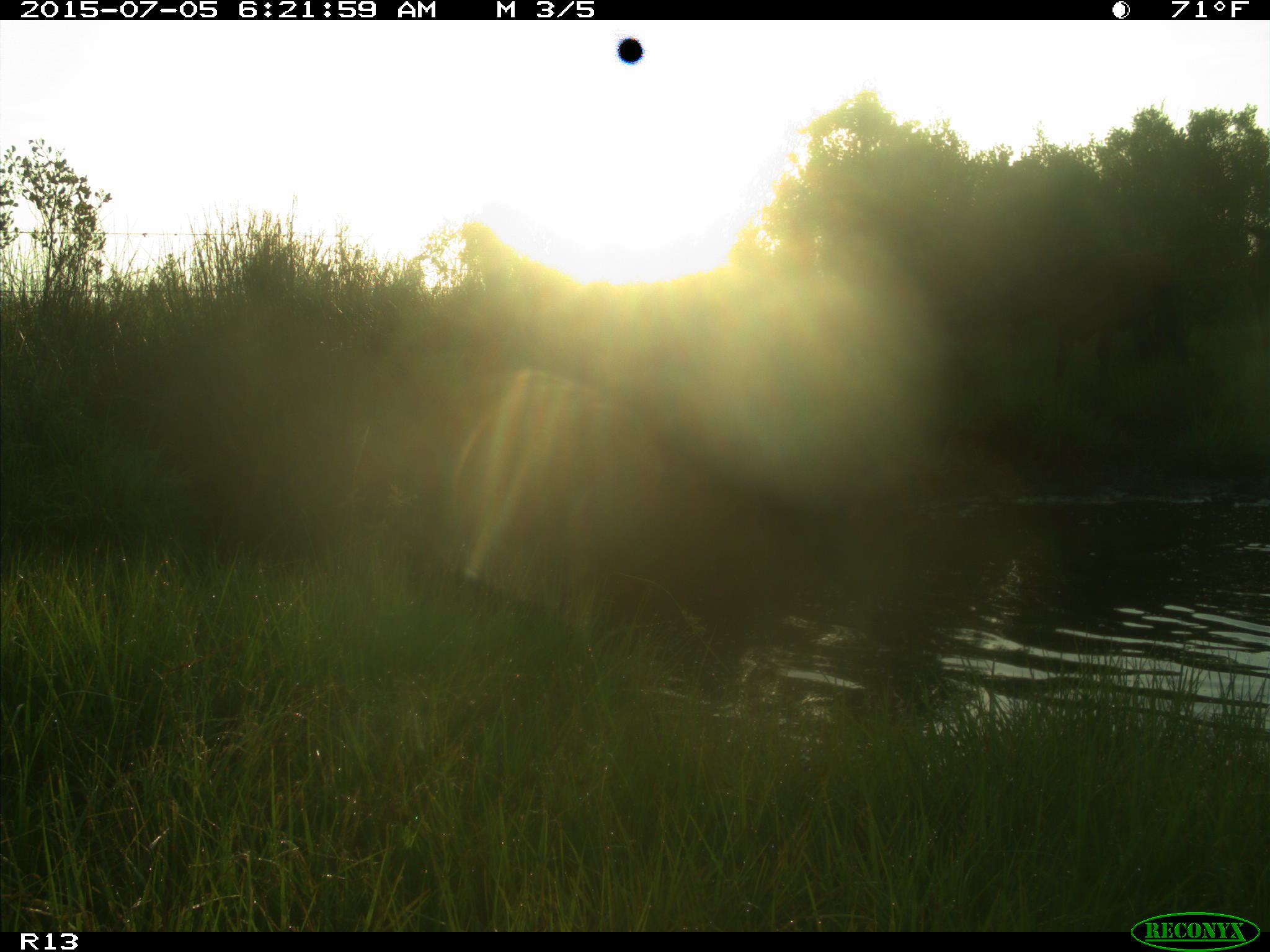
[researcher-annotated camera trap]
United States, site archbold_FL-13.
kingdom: Animalia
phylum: Chordata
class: Mammalia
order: Artiodactyla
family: Bovidae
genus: Bos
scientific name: Bos taurus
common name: domestic cow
Bos taurus (domestic cow).